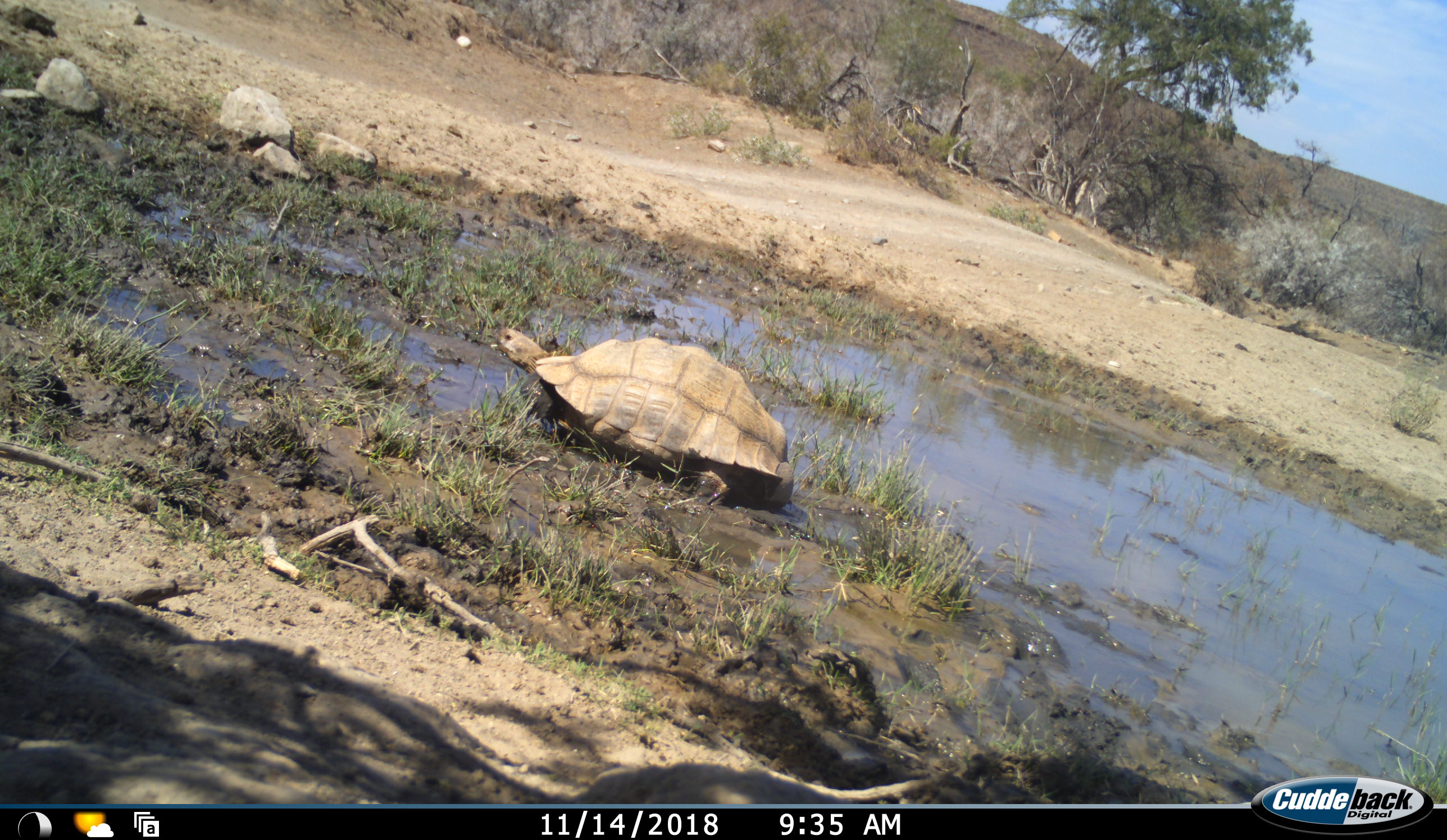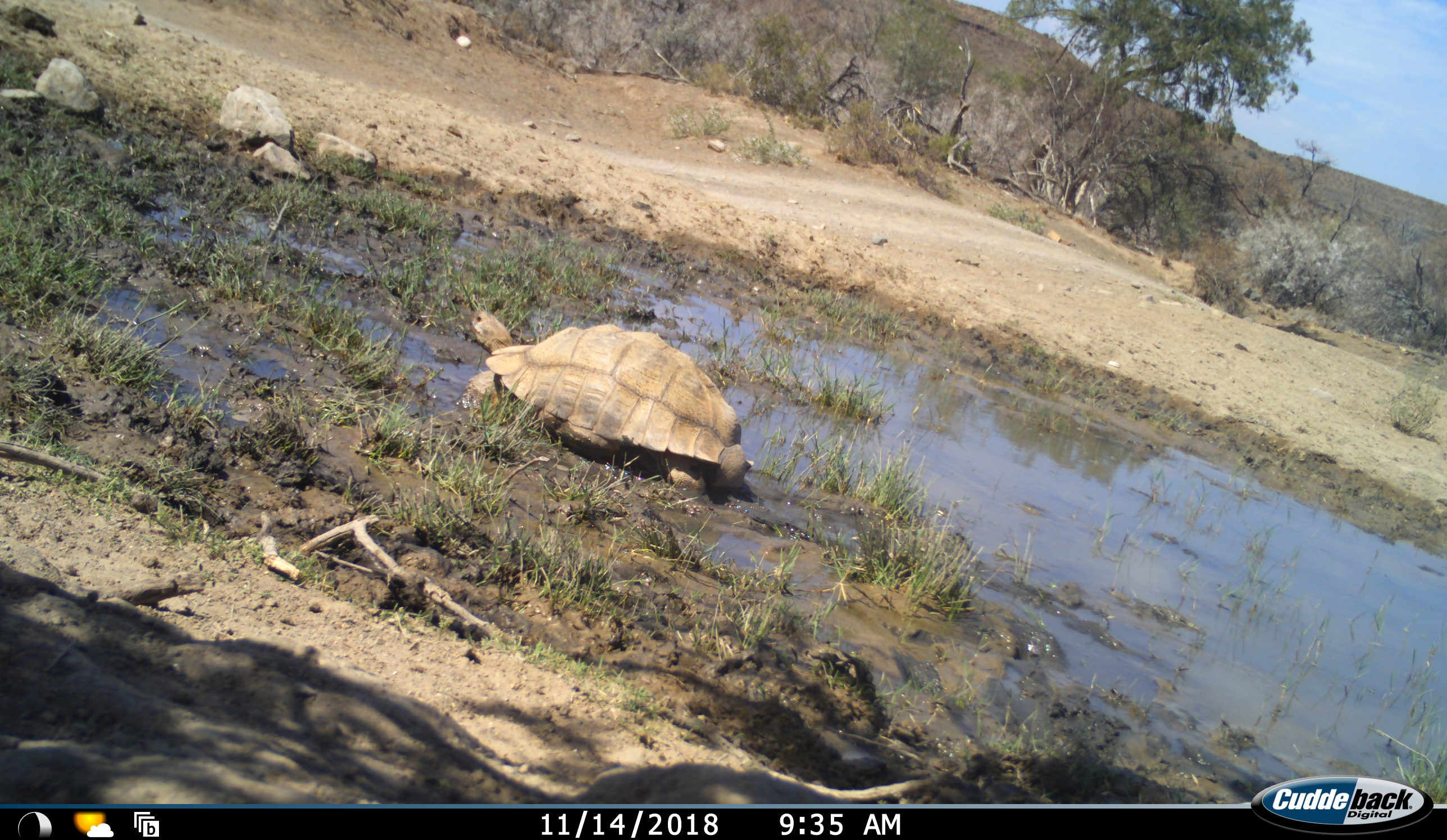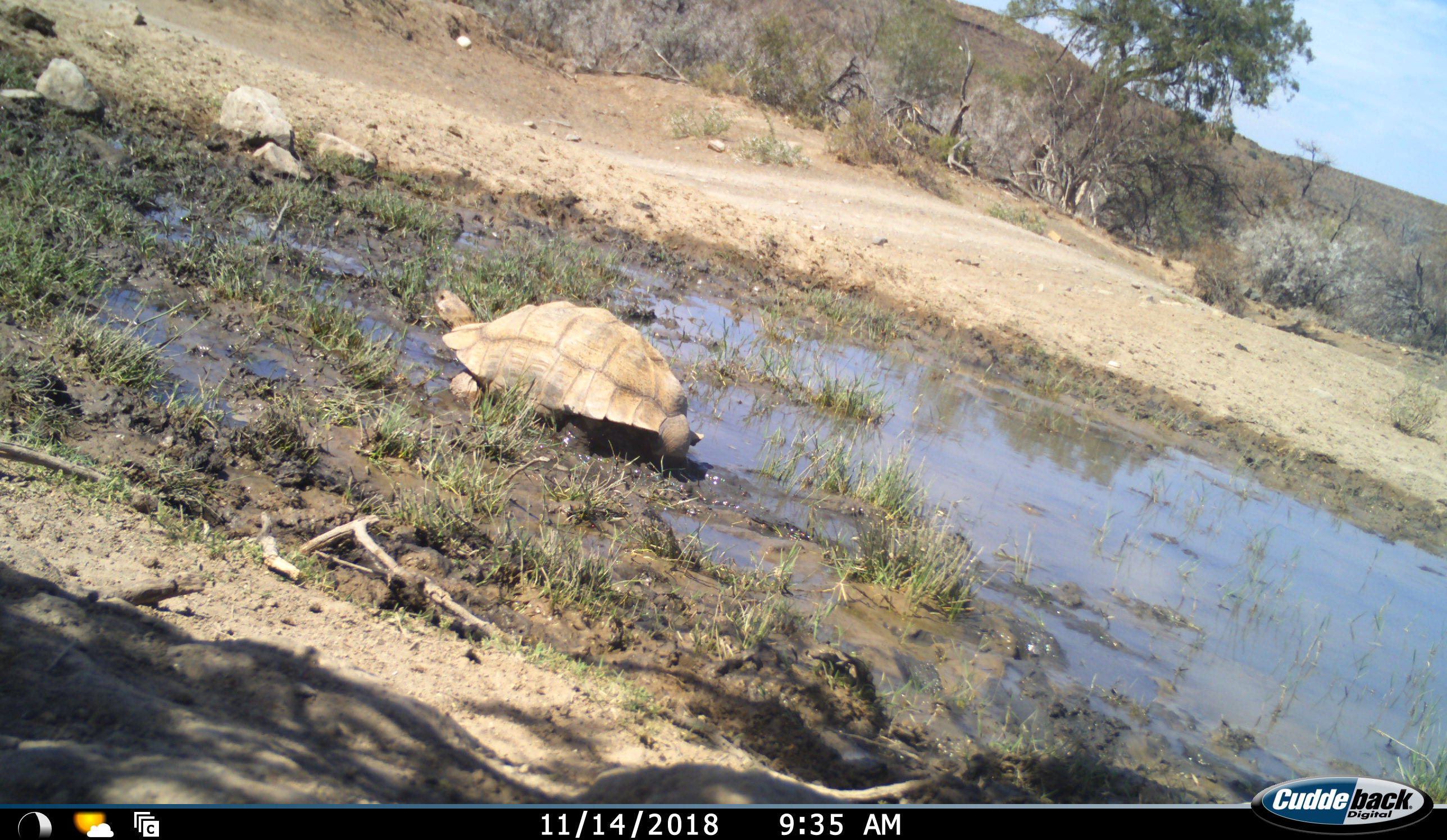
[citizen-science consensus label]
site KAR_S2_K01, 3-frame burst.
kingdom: Animalia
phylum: Chordata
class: Reptilia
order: Testudines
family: Testudinidae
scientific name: Testudinidae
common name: tortoise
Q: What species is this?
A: Tortoise (Testudinidae).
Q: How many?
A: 1.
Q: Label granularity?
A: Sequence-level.